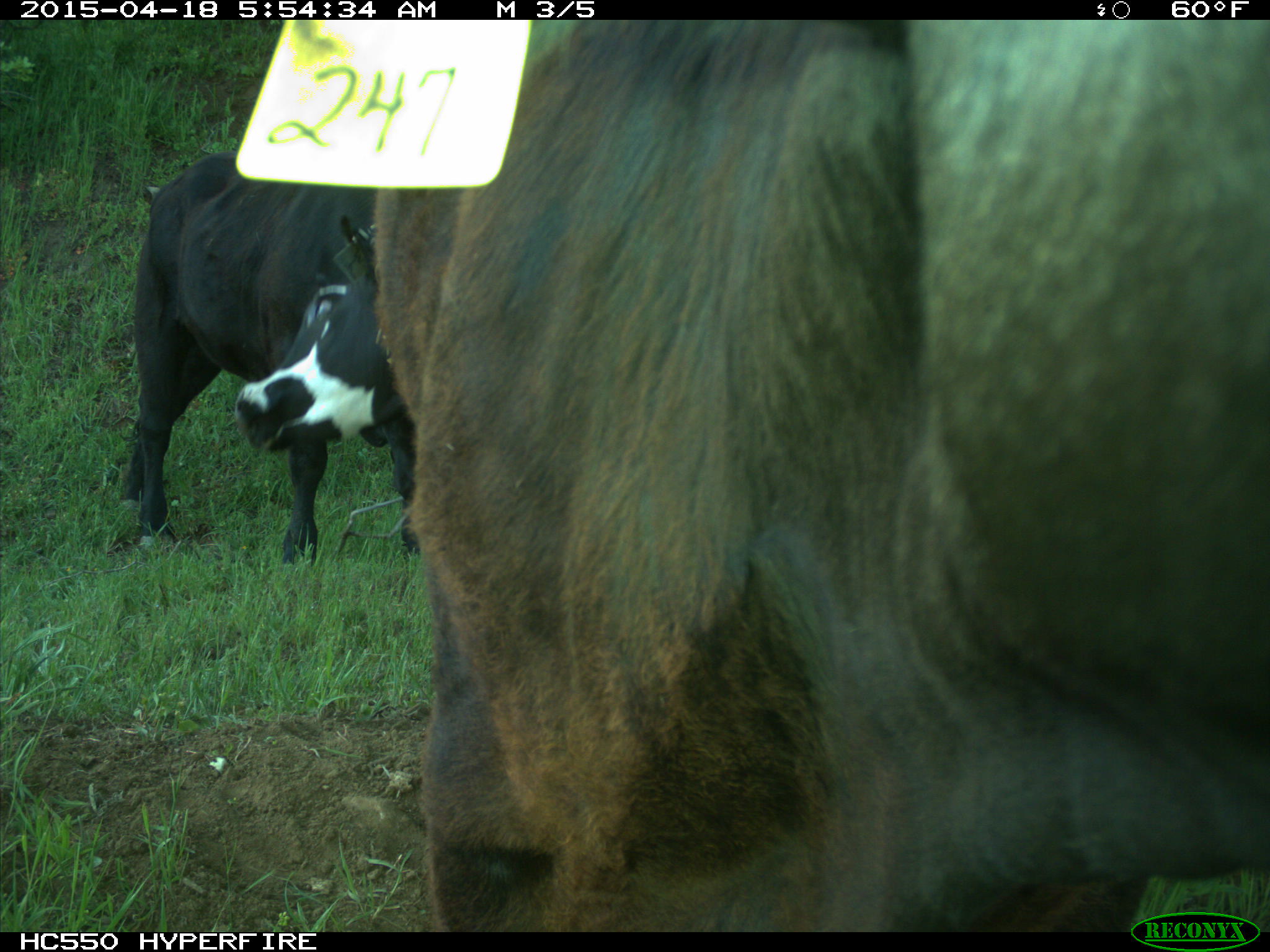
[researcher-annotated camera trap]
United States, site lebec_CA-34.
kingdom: Animalia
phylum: Chordata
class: Mammalia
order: Artiodactyla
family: Bovidae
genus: Bos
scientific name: Bos taurus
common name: domestic cow